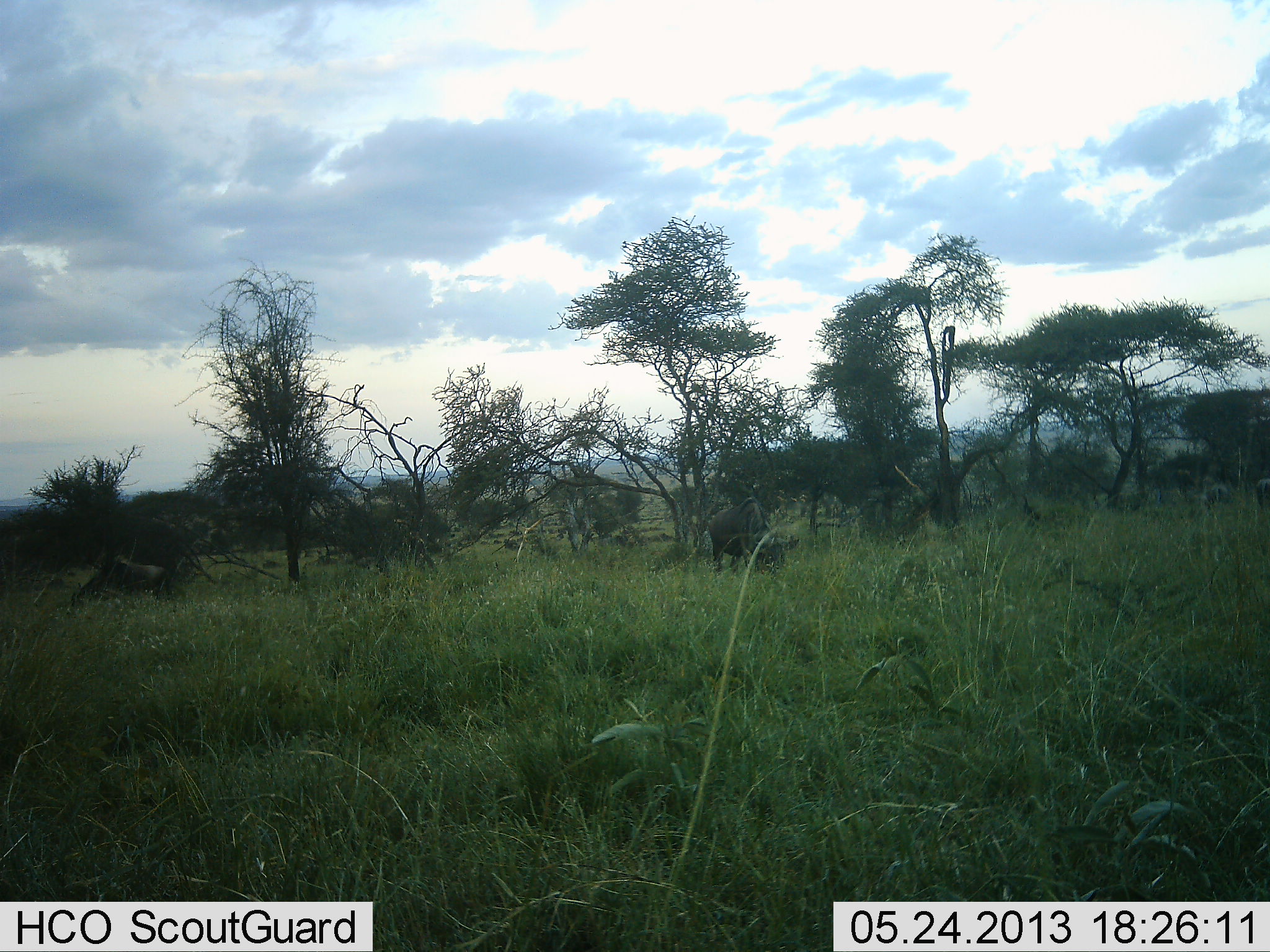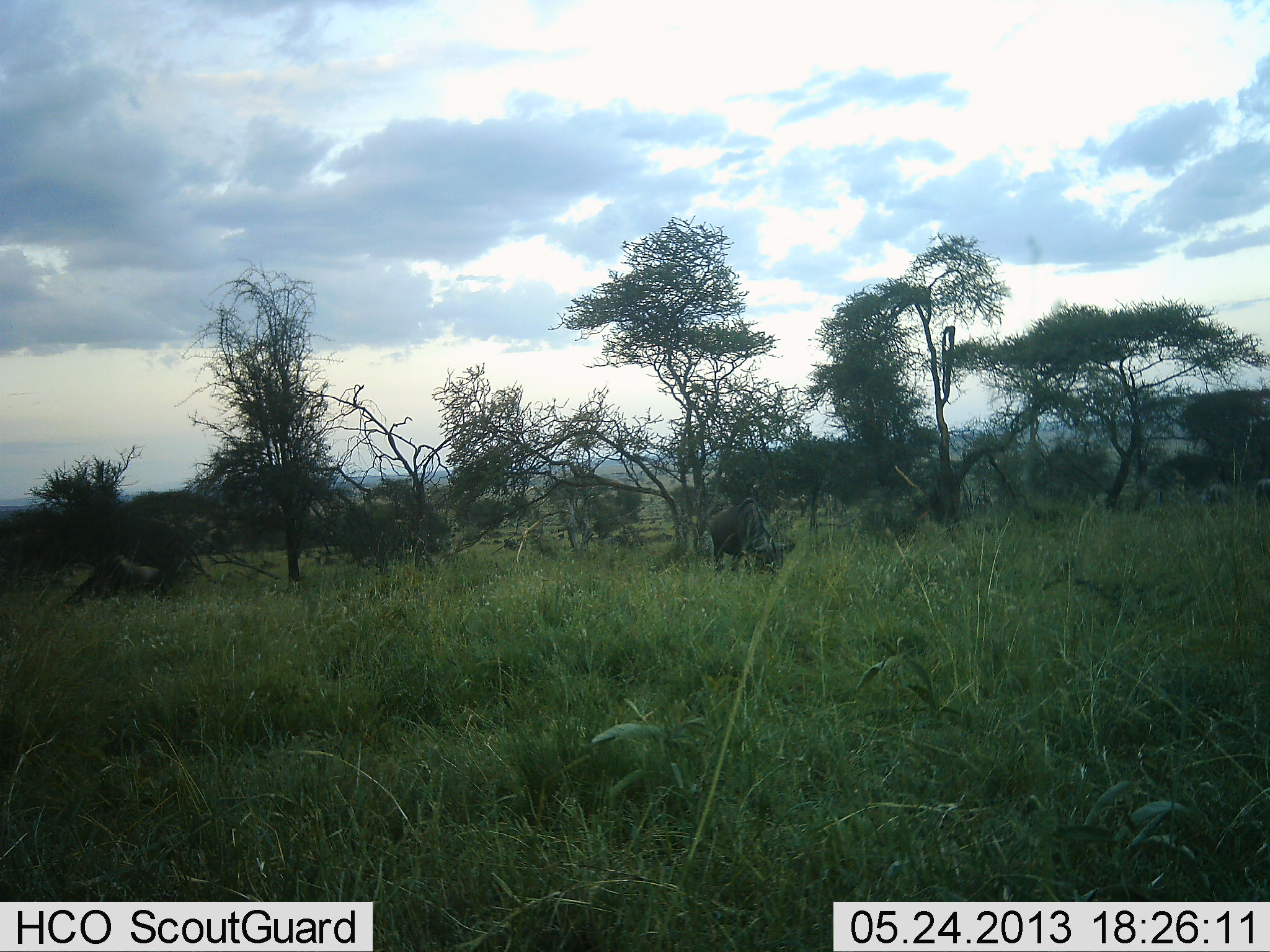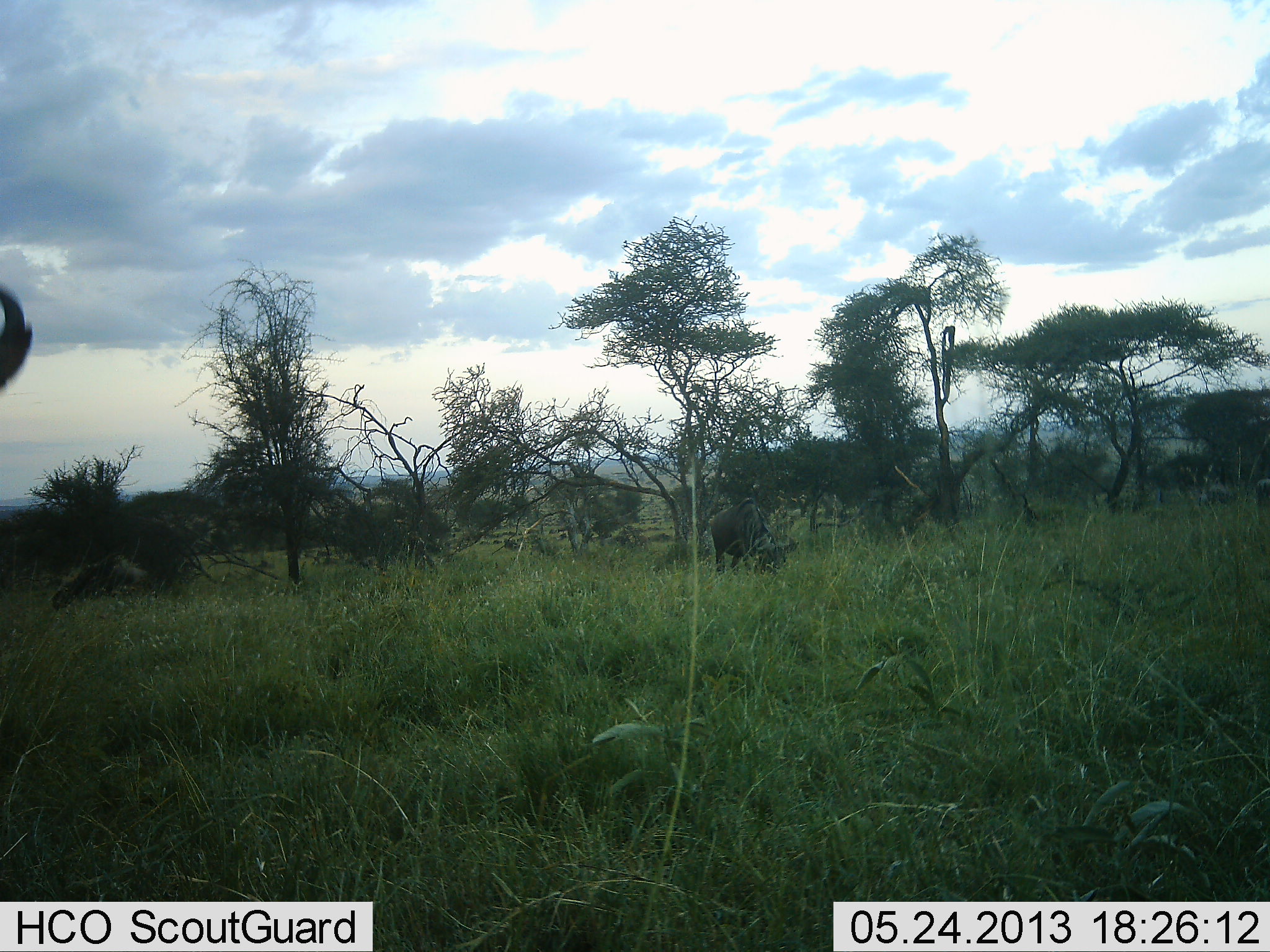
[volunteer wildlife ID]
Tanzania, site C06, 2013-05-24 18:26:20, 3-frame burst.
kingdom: Animalia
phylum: Chordata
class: Mammalia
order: Artiodactyla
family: Bovidae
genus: Connochaetes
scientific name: Connochaetes taurinus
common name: blue wildebeest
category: wildebeest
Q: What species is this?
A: Wildebeest (blue wildebeest) (Connochaetes taurinus).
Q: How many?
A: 3.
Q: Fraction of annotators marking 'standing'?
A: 22%.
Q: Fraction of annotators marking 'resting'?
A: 4%.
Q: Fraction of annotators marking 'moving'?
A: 26%.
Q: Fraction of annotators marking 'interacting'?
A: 0%.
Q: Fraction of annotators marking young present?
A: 0%.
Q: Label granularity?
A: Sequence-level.